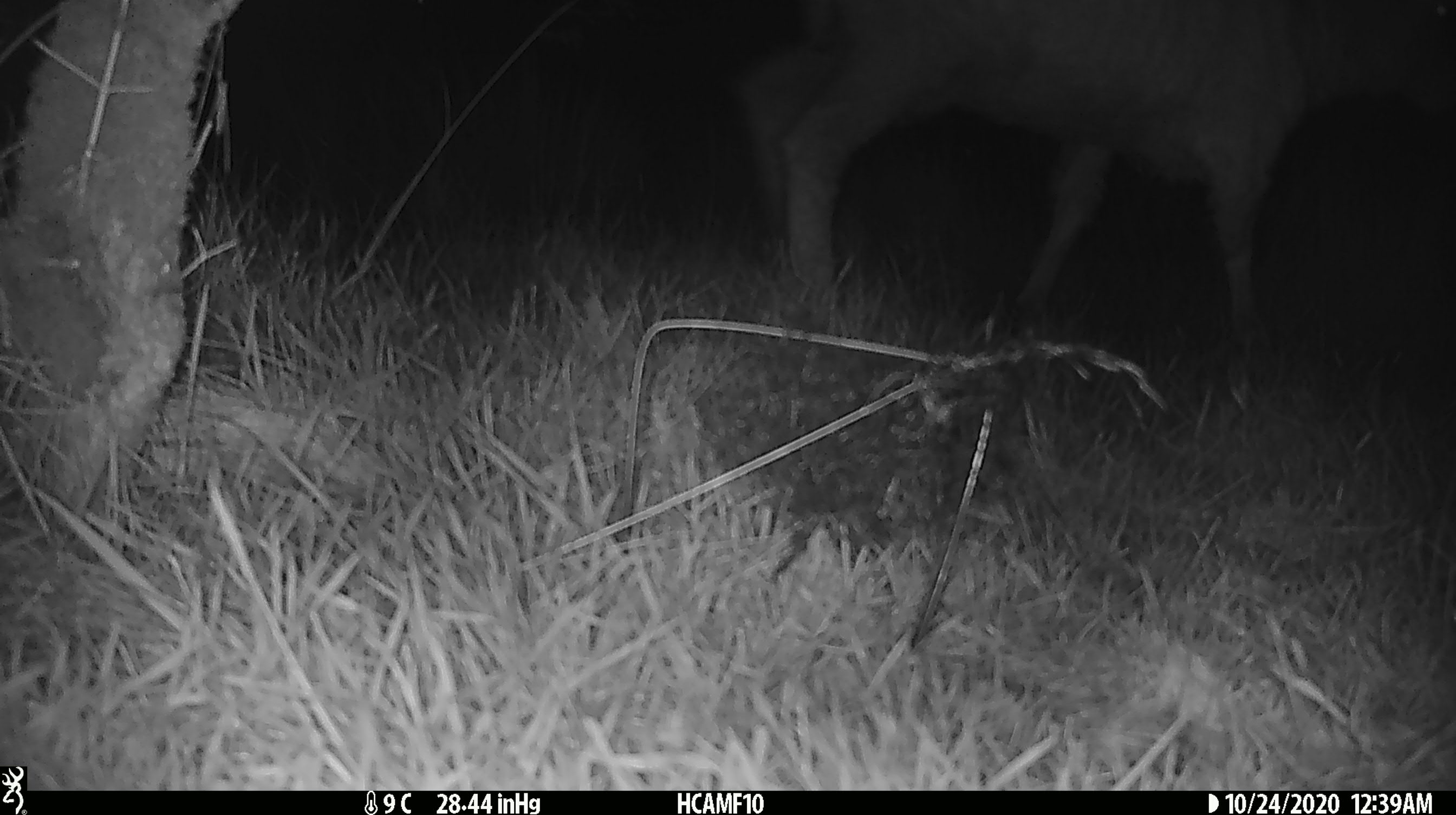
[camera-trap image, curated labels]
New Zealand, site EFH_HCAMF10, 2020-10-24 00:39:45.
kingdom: Animalia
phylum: Chordata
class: Mammalia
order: Artiodactyla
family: Bovidae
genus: Ovis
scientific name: Ovis aries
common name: domestic sheep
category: sheep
Sheep (domestic sheep) (Ovis aries).